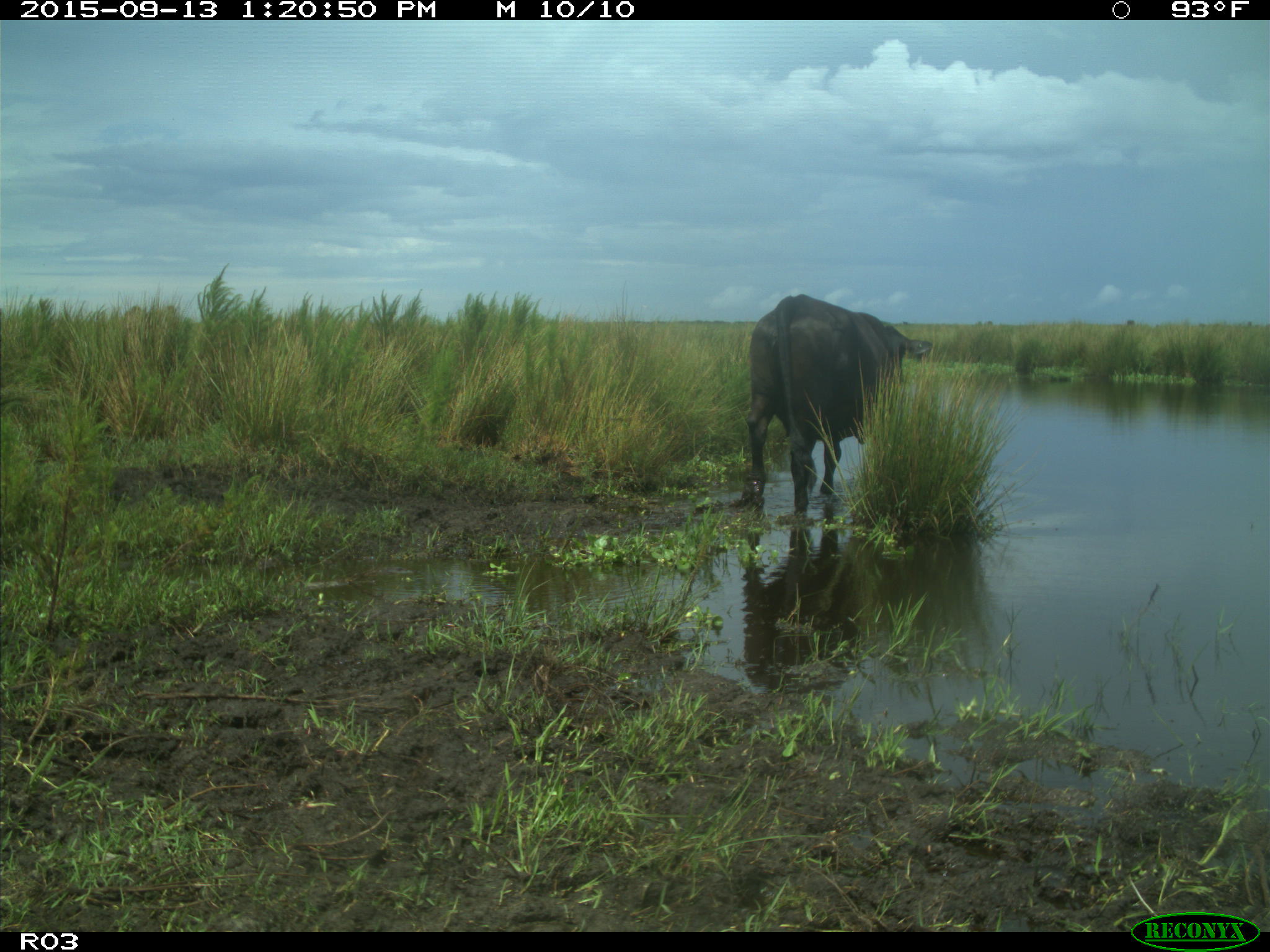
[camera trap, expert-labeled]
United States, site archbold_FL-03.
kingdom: Animalia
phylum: Chordata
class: Mammalia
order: Artiodactyla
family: Bovidae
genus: Bos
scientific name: Bos taurus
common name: domestic cow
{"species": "Bos taurus (domestic cow)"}